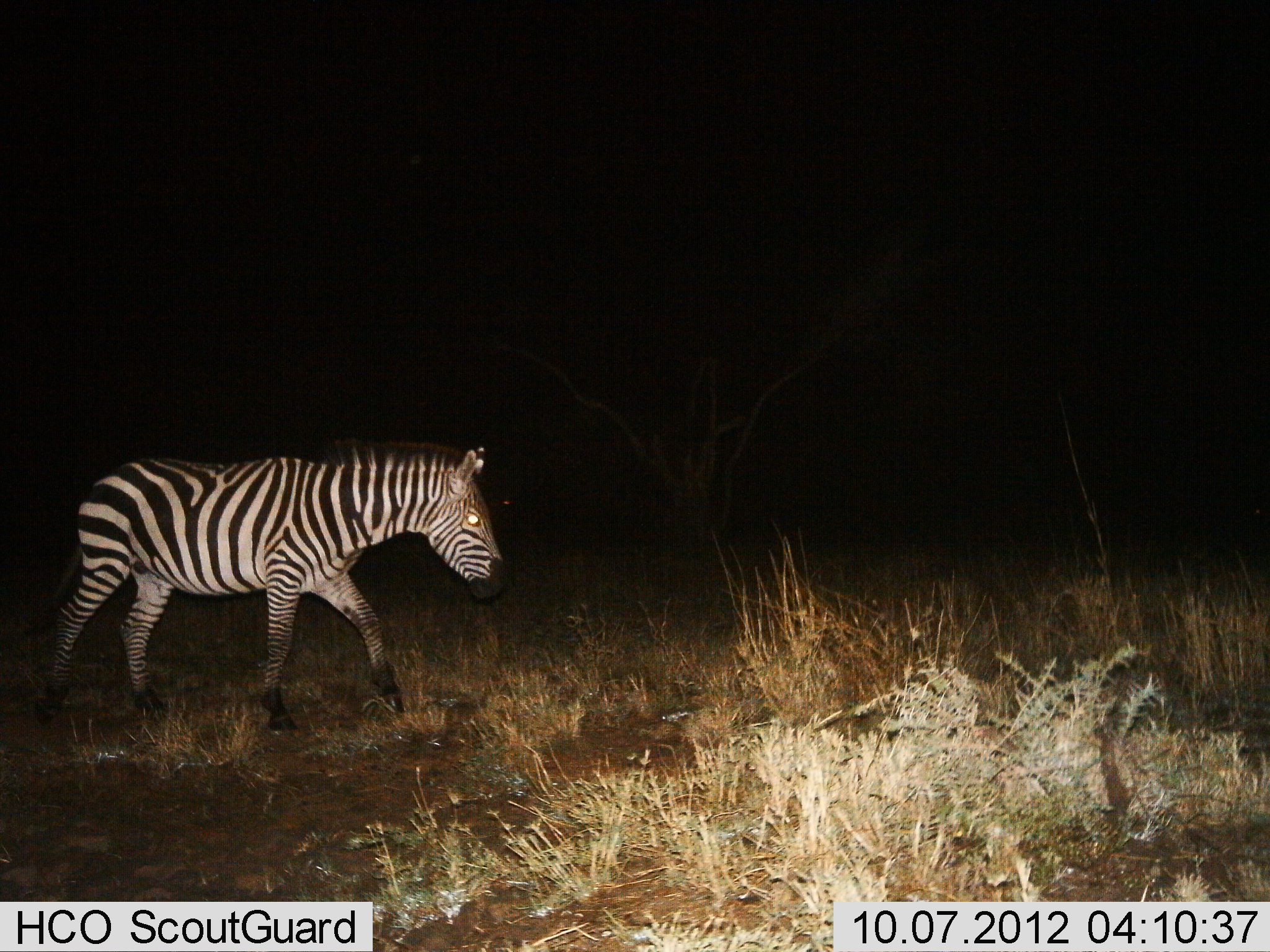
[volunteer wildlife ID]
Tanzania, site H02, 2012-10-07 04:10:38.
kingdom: Animalia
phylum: Chordata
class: Mammalia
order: Perissodactyla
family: Equidae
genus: Equus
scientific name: Equus quagga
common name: plains zebra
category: zebra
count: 1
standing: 10%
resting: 0%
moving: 90%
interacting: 0%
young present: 0%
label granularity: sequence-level